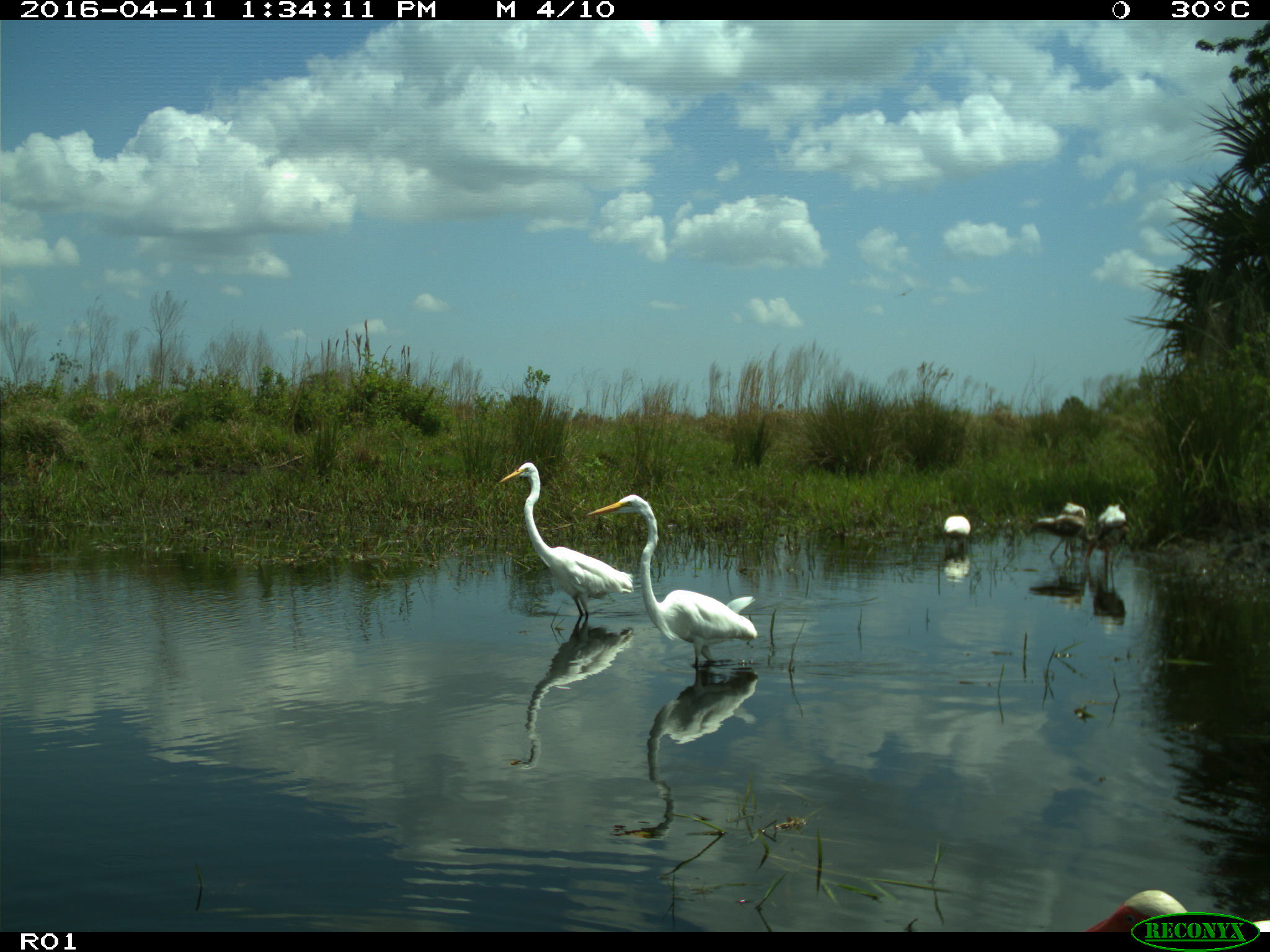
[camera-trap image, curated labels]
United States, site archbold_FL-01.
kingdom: Animalia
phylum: Chordata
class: Aves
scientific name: Aves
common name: birds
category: unidentified bird